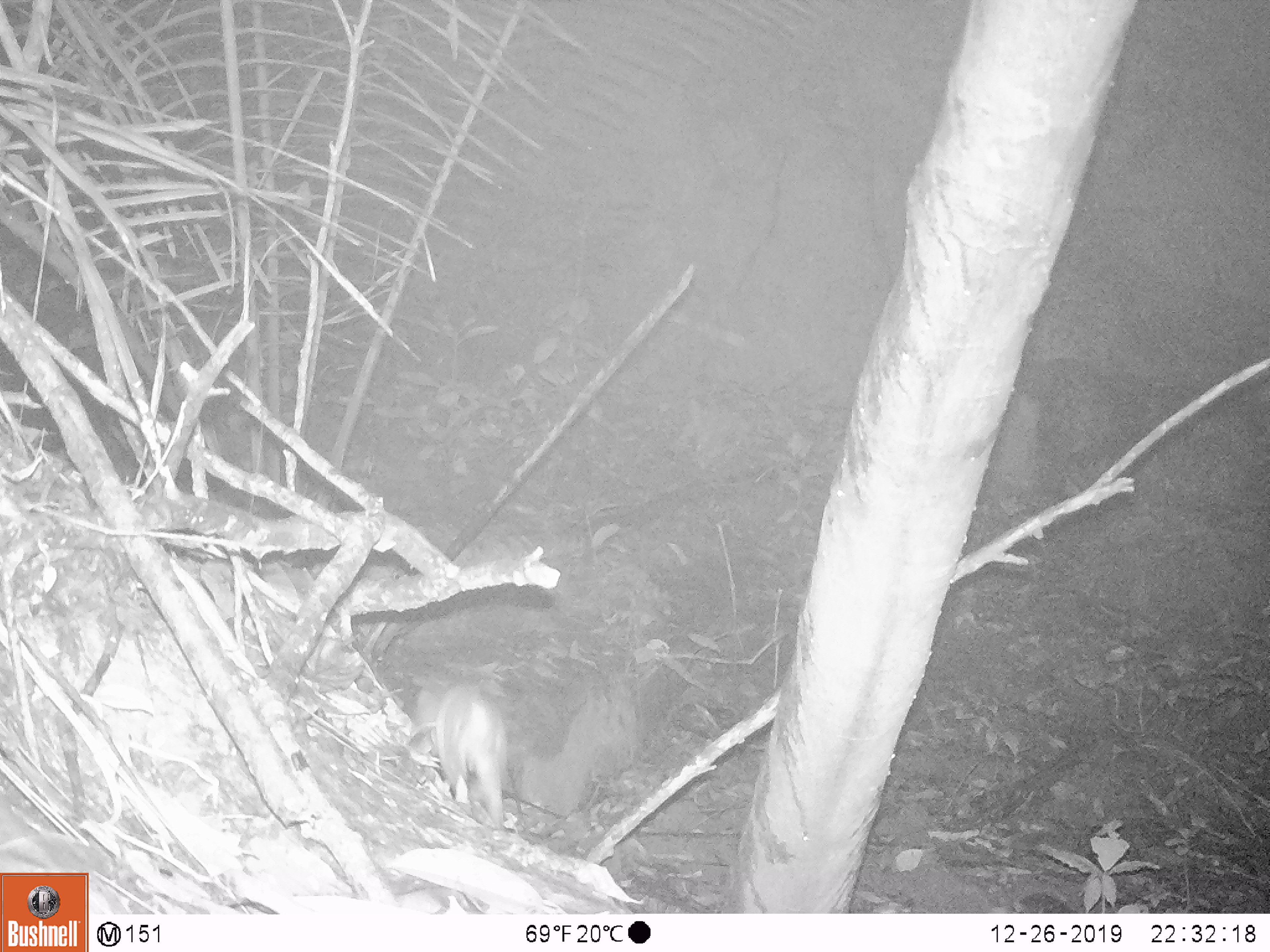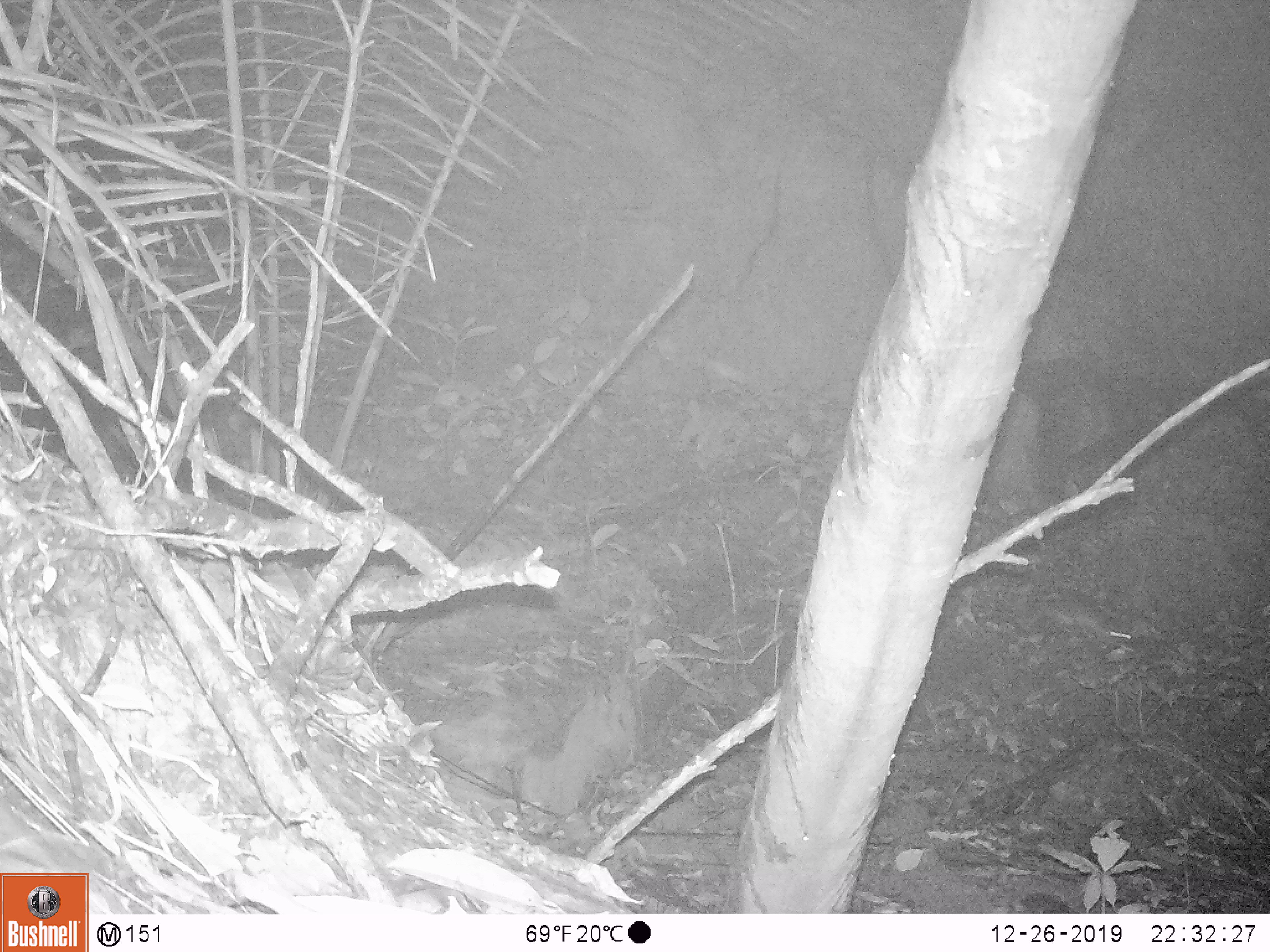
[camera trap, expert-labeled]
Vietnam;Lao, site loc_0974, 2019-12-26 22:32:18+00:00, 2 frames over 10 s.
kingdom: Animalia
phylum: Chordata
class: Mammalia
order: Rodentia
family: Muridae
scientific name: Muridae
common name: old-world mice and rats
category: unidentified murid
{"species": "unidentified murid (old-world mice and rats) (Muridae)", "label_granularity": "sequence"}